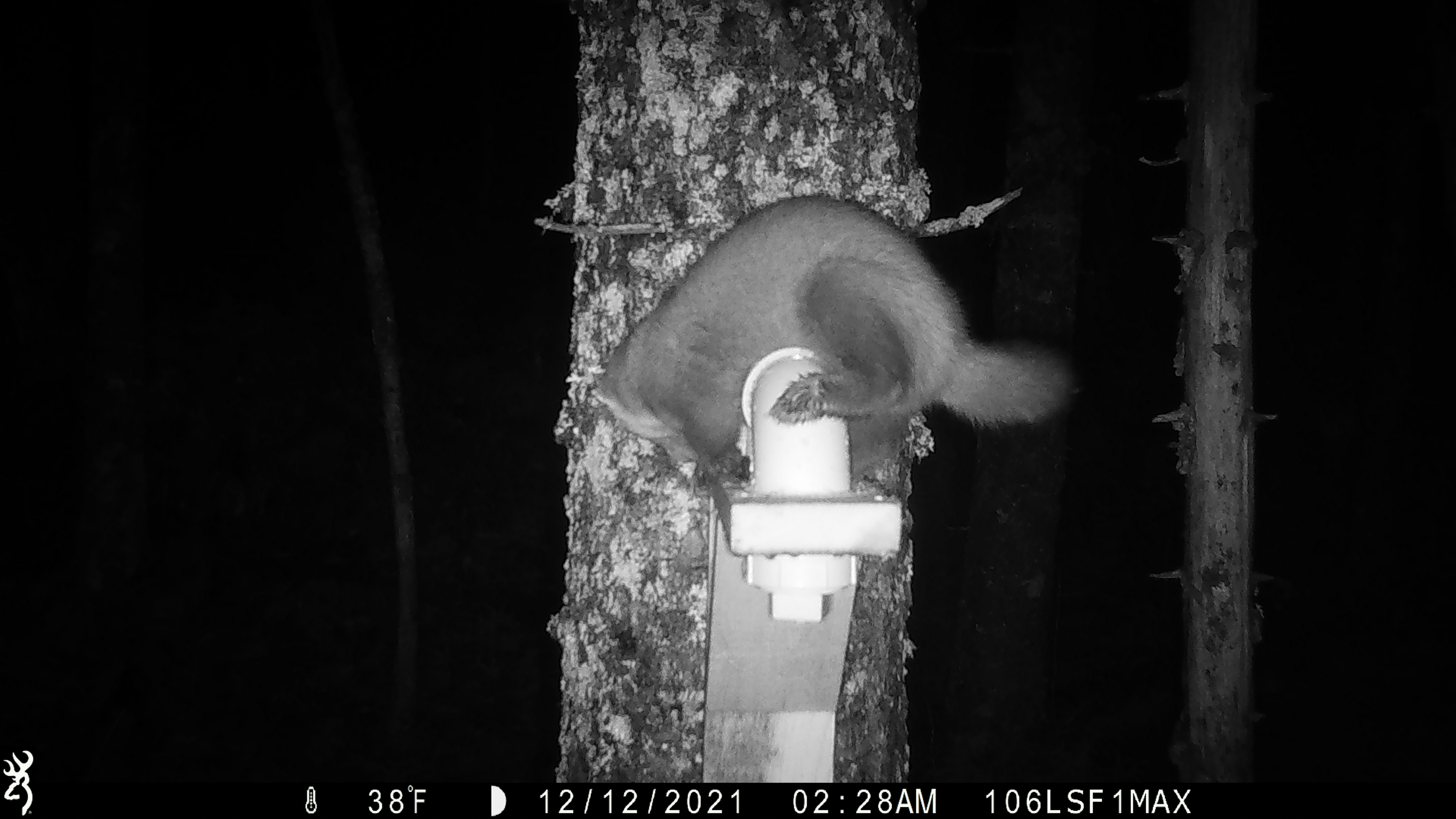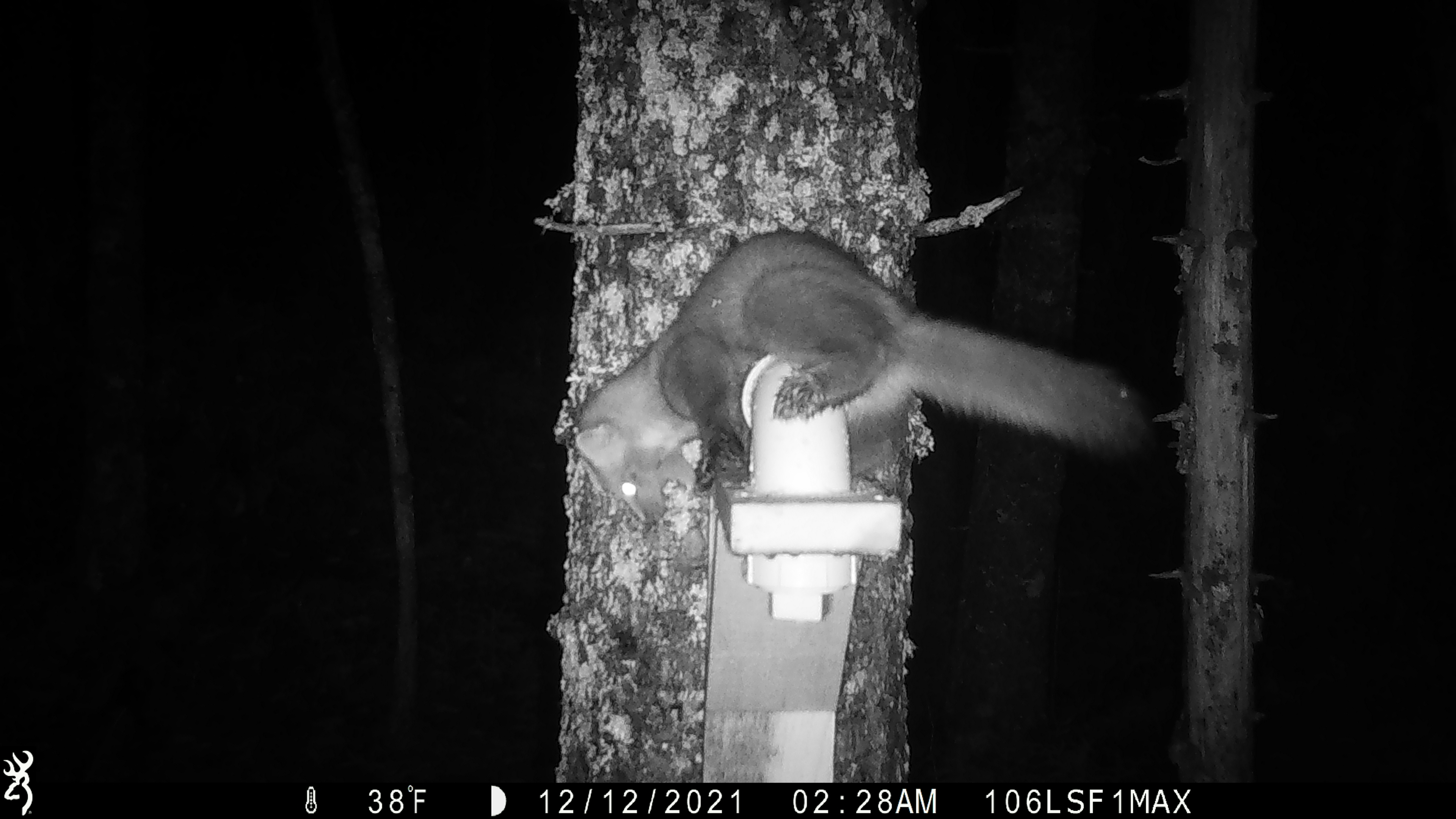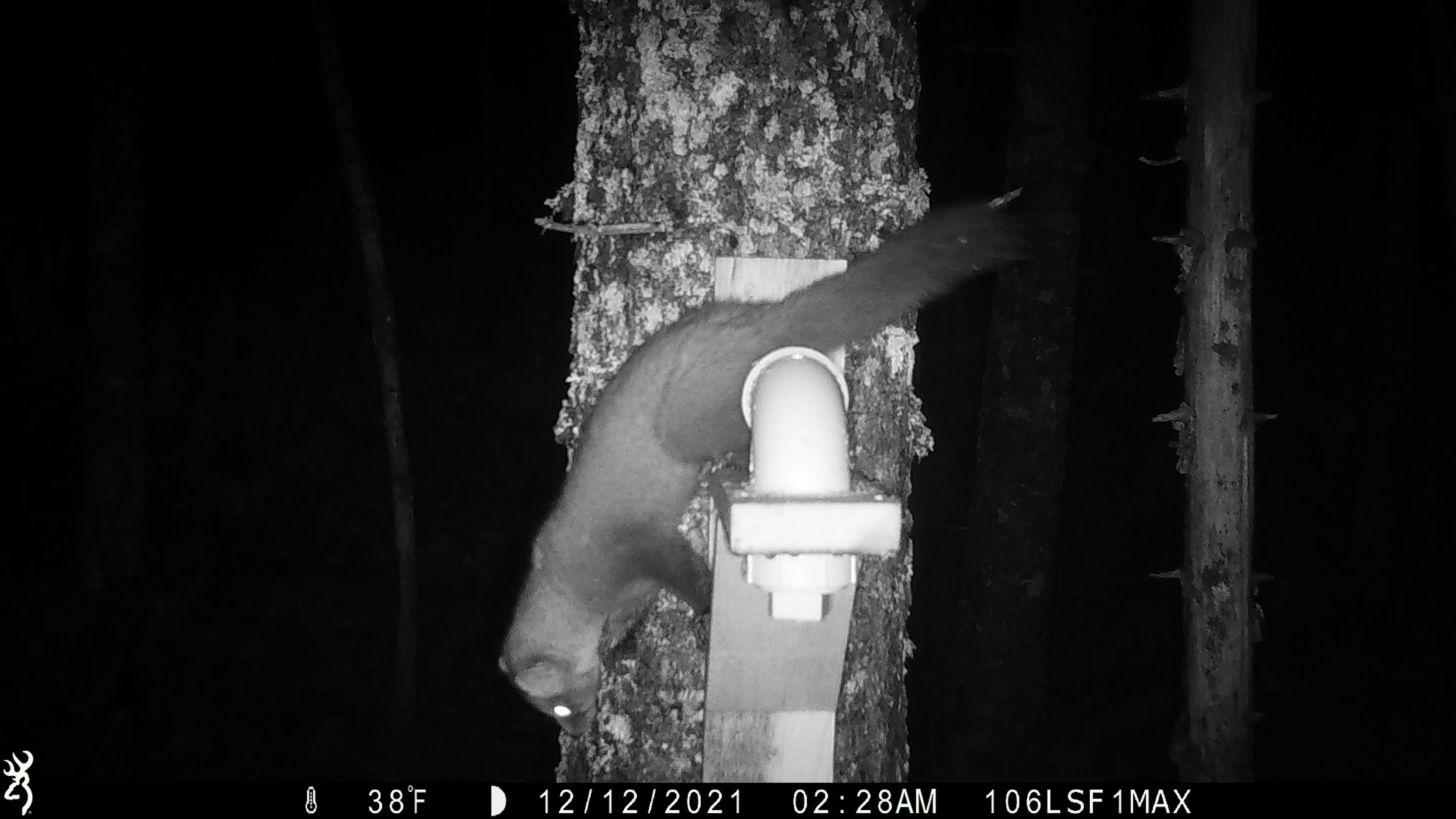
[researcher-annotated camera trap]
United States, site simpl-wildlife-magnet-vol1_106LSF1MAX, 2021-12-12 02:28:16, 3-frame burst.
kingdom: Animalia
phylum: Chordata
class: Mammalia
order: Carnivora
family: Mustelidae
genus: Martes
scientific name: Martes americana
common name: american marten